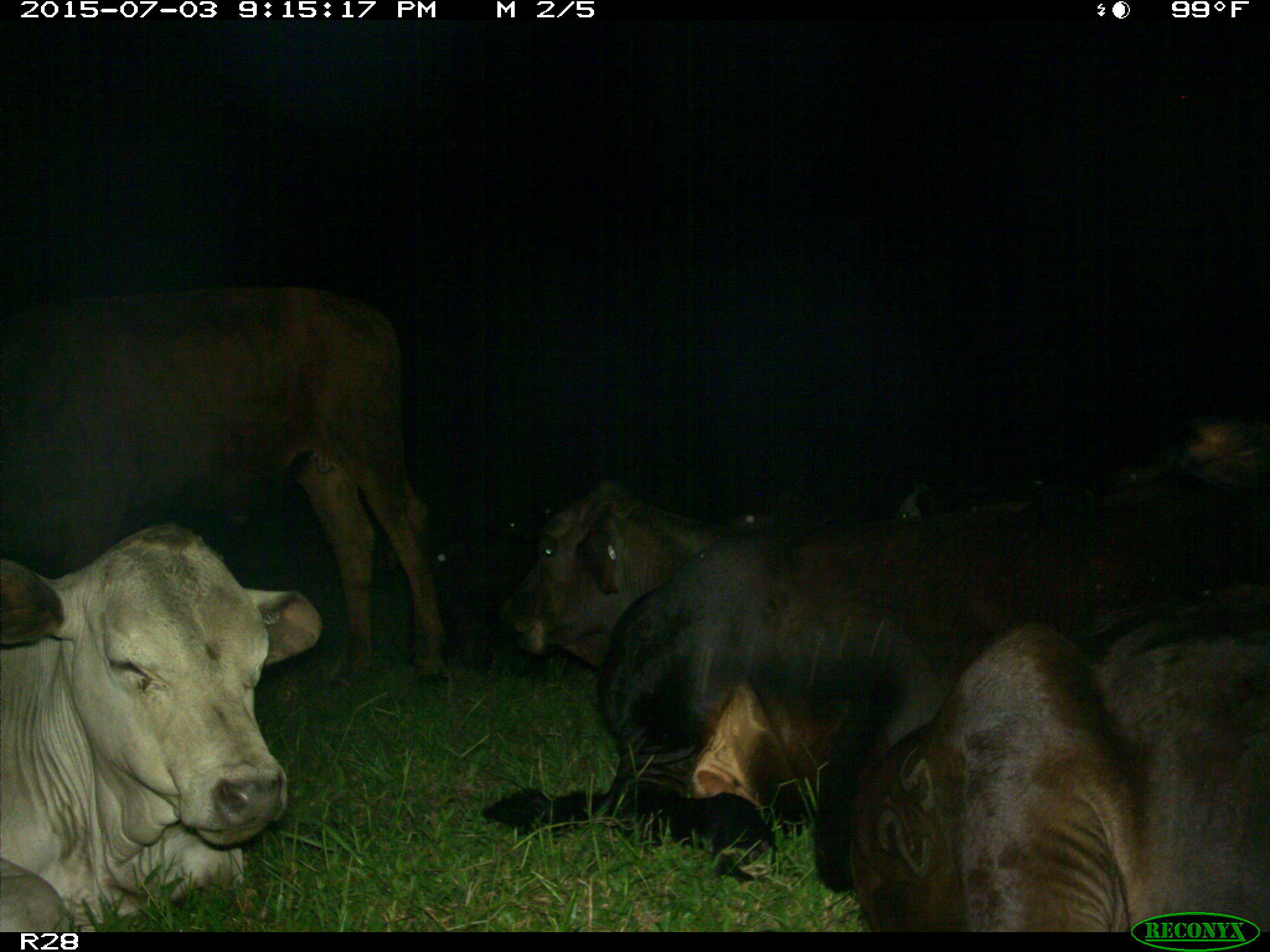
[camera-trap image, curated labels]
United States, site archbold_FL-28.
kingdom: Animalia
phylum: Chordata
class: Mammalia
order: Artiodactyla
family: Bovidae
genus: Bos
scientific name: Bos taurus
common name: domestic cow